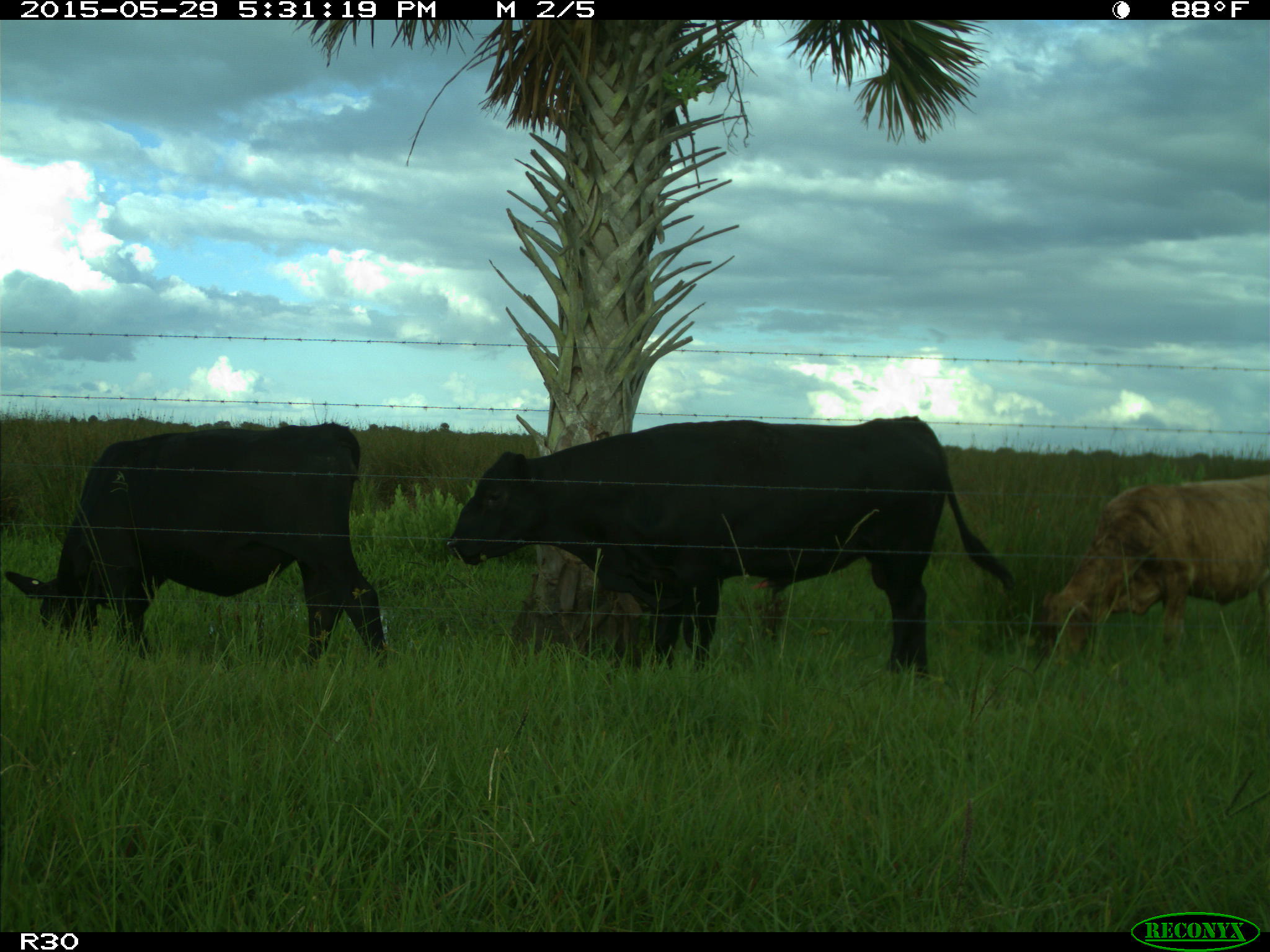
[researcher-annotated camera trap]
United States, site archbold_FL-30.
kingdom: Animalia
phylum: Chordata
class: Mammalia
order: Artiodactyla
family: Bovidae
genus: Bos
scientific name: Bos taurus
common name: domestic cow